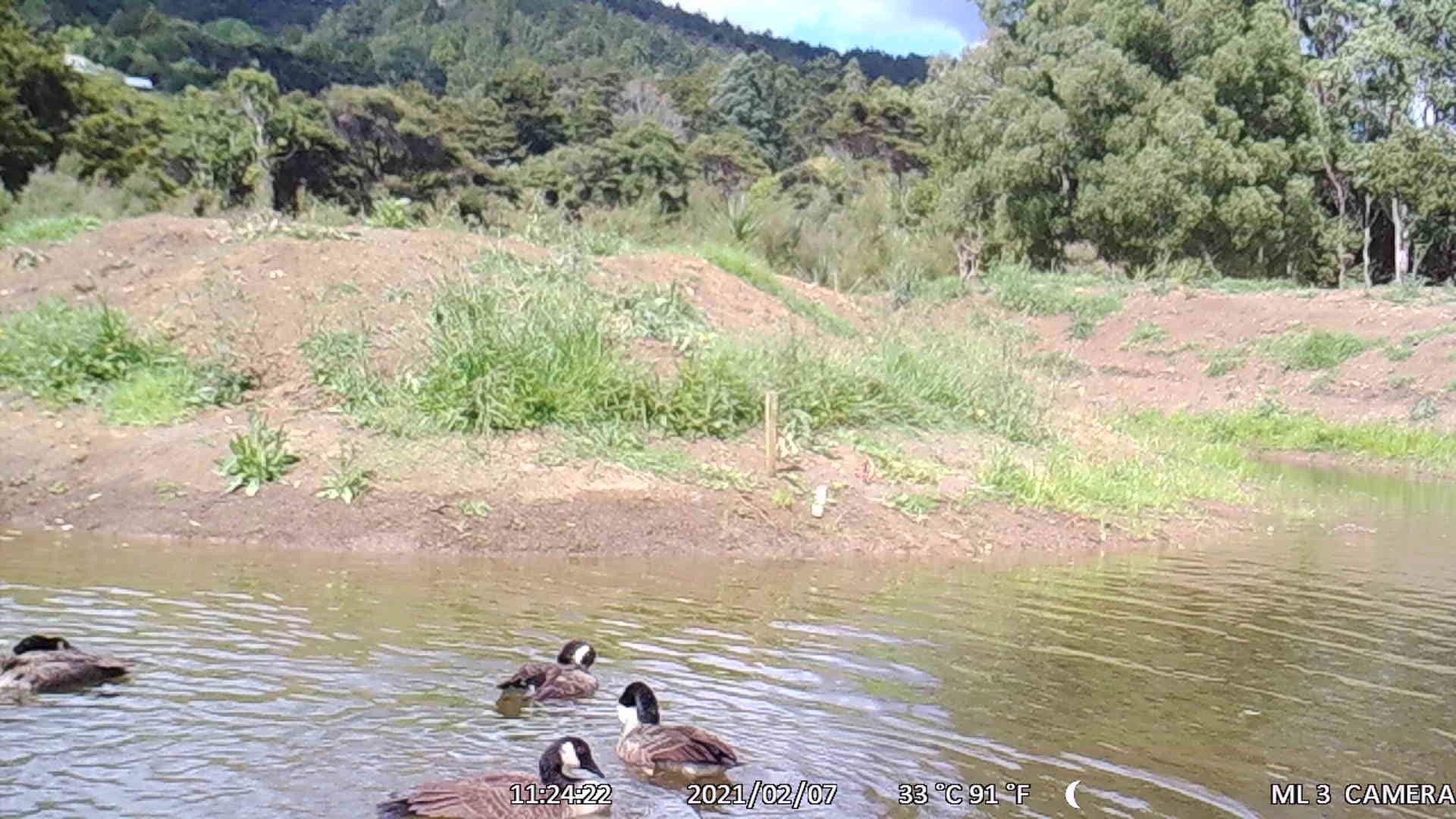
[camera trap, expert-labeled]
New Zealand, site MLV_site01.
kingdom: Animalia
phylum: Chordata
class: Aves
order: Anseriformes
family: Anatidae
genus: Branta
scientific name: Branta canadensis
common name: canada goose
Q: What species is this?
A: Canada goose (Branta canadensis).